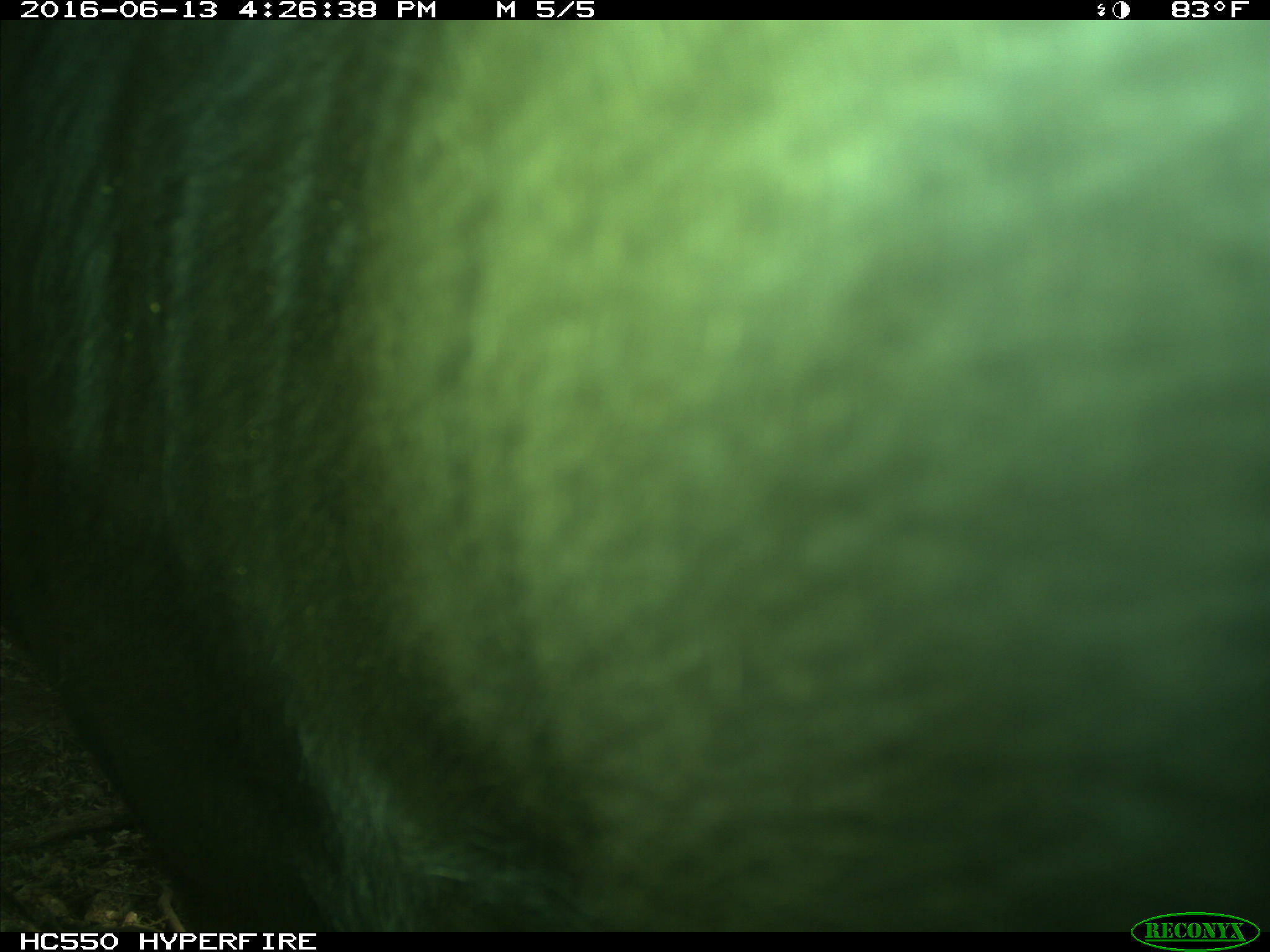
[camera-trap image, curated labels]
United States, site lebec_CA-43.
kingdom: Animalia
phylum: Chordata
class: Mammalia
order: Artiodactyla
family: Bovidae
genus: Bos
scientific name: Bos taurus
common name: domestic cow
Bos taurus (domestic cow).